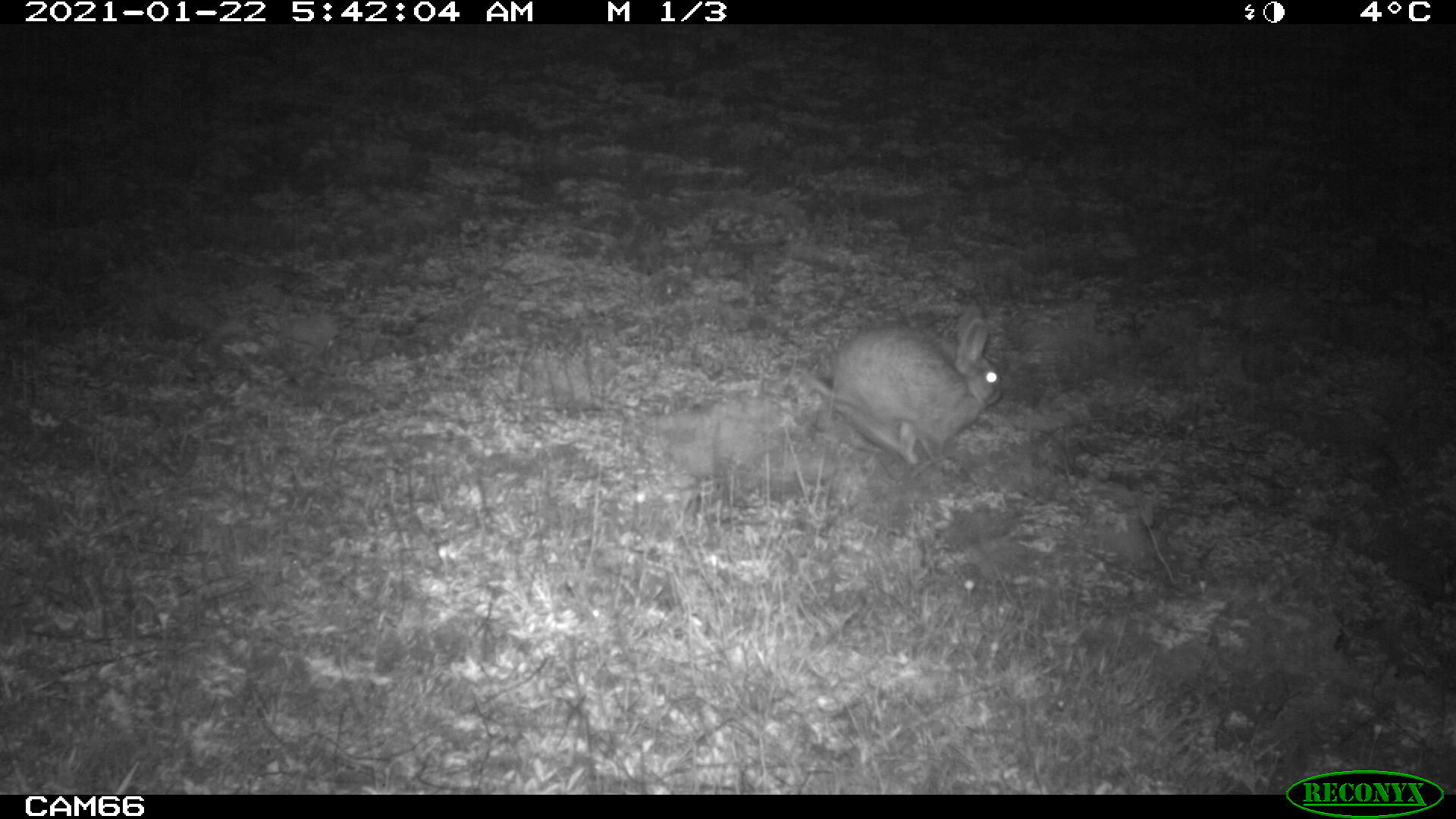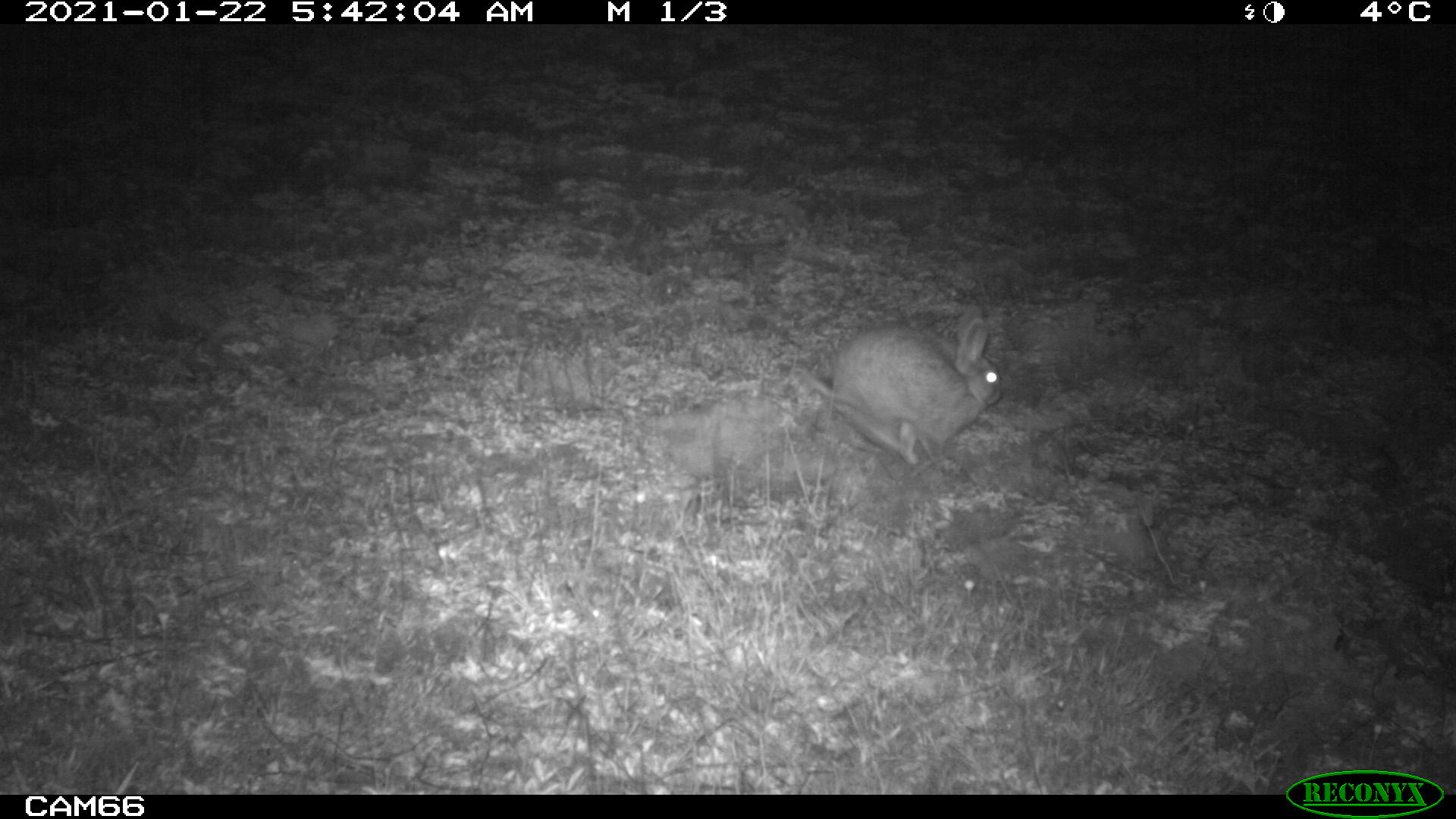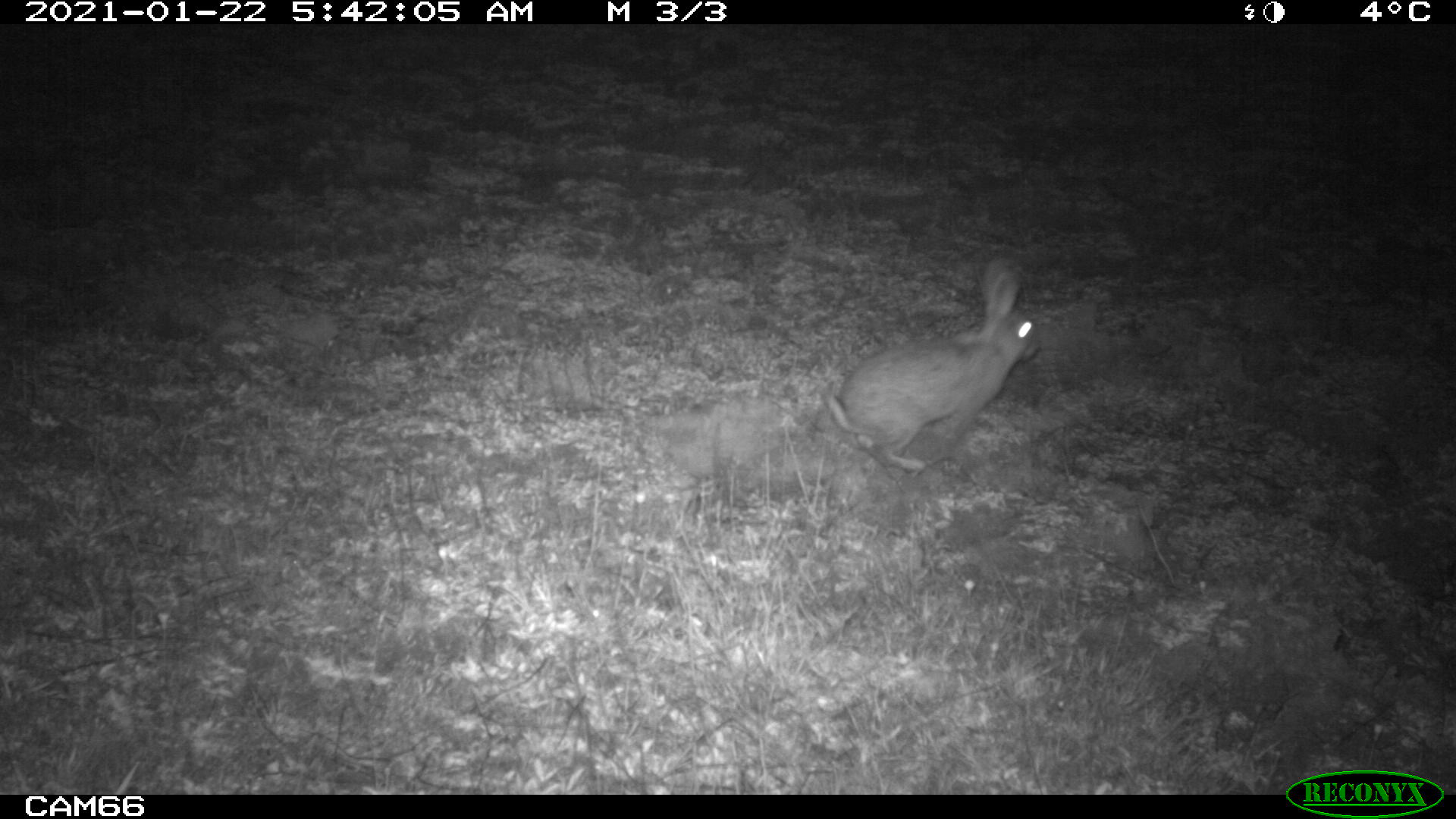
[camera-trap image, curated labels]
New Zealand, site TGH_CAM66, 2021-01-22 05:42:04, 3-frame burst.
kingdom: Animalia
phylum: Chordata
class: Mammalia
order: Lagomorpha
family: Leporidae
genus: Oryctolagus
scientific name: Oryctolagus cuniculus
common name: european rabbit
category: rabbit